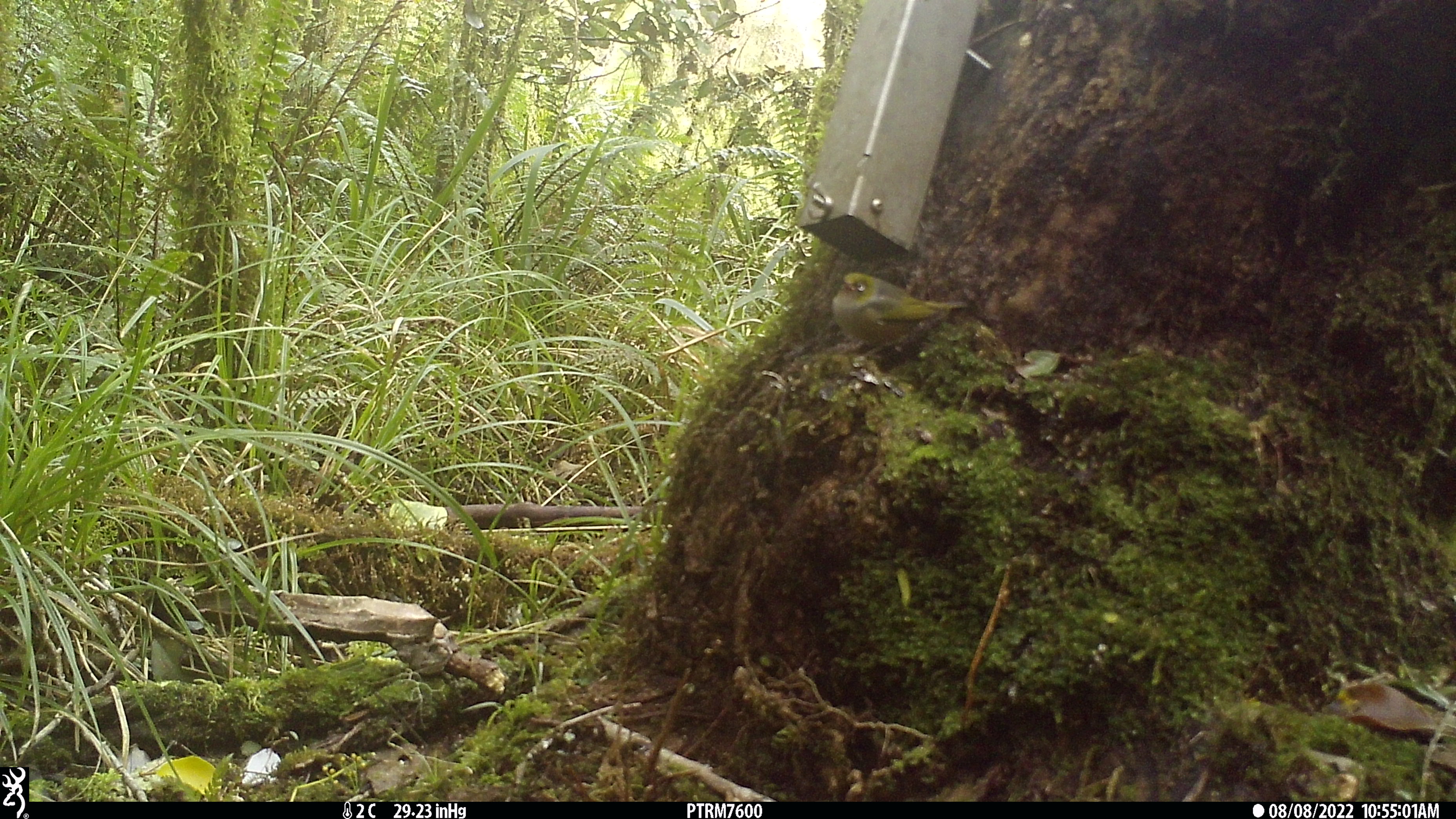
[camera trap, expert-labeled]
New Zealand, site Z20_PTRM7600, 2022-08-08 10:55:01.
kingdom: Animalia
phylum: Chordata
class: Aves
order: Passeriformes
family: Zosteropidae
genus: Zosterops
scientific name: Zosterops lateralis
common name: silvereye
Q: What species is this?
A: Silvereye (Zosterops lateralis).